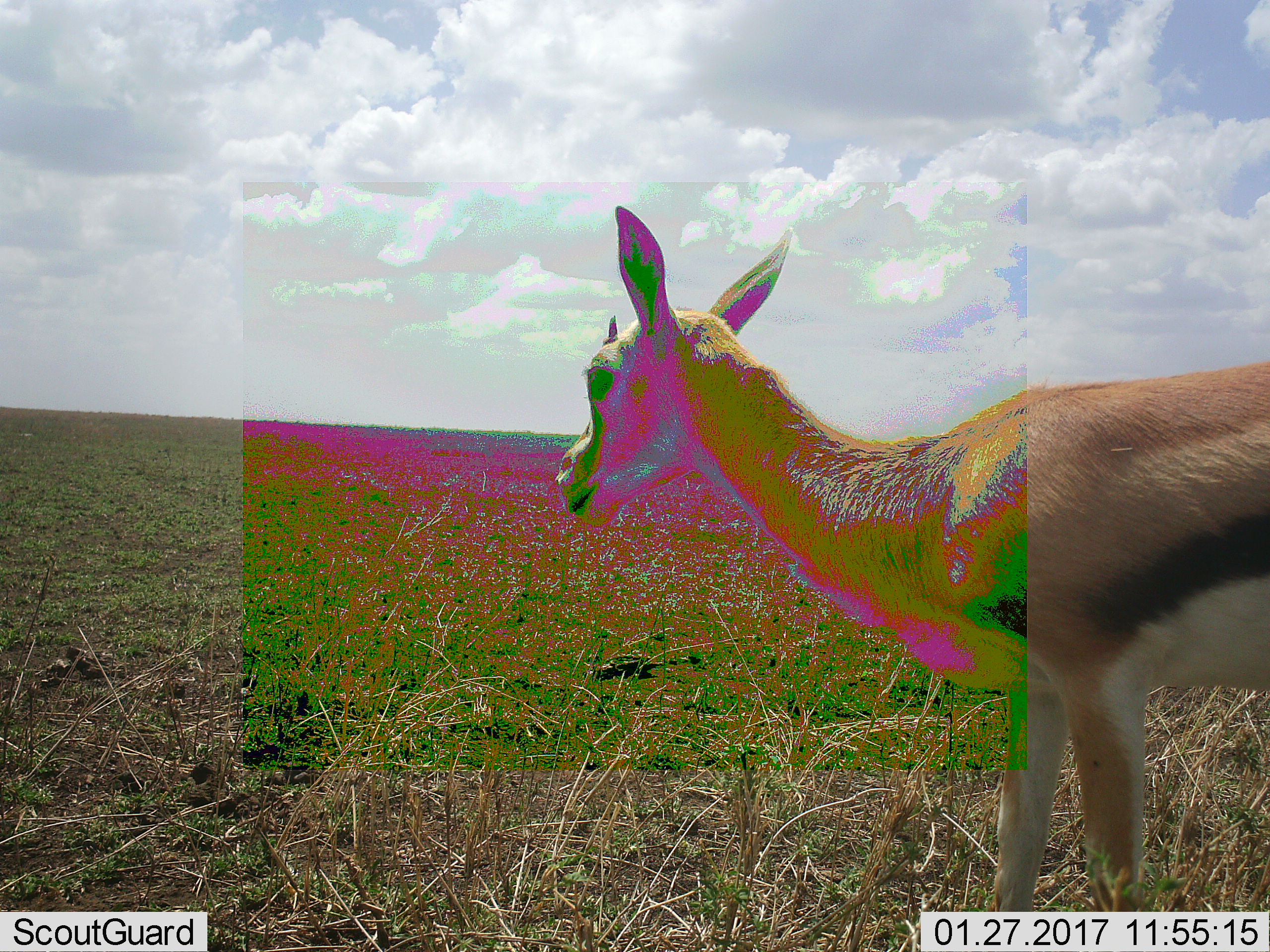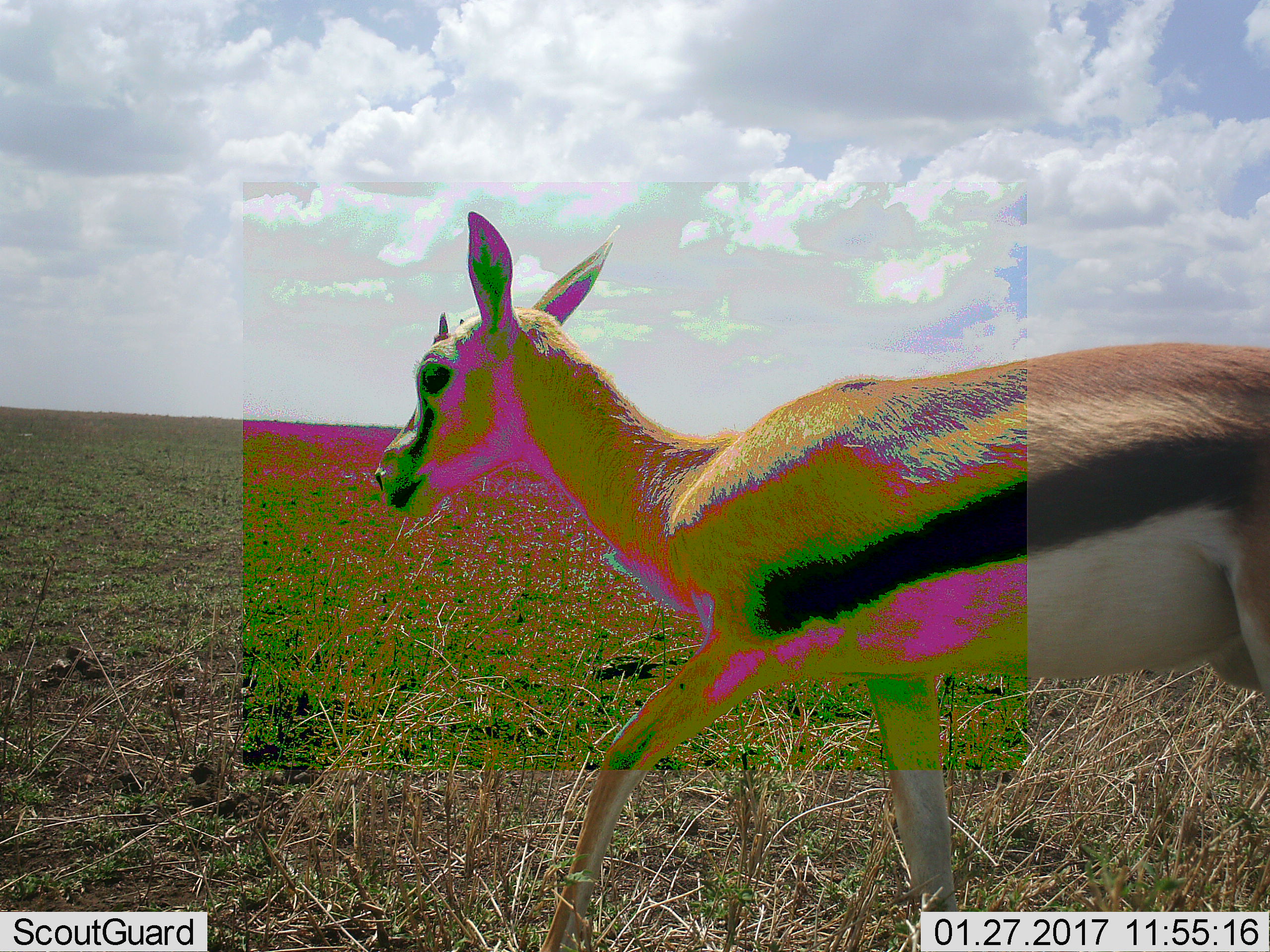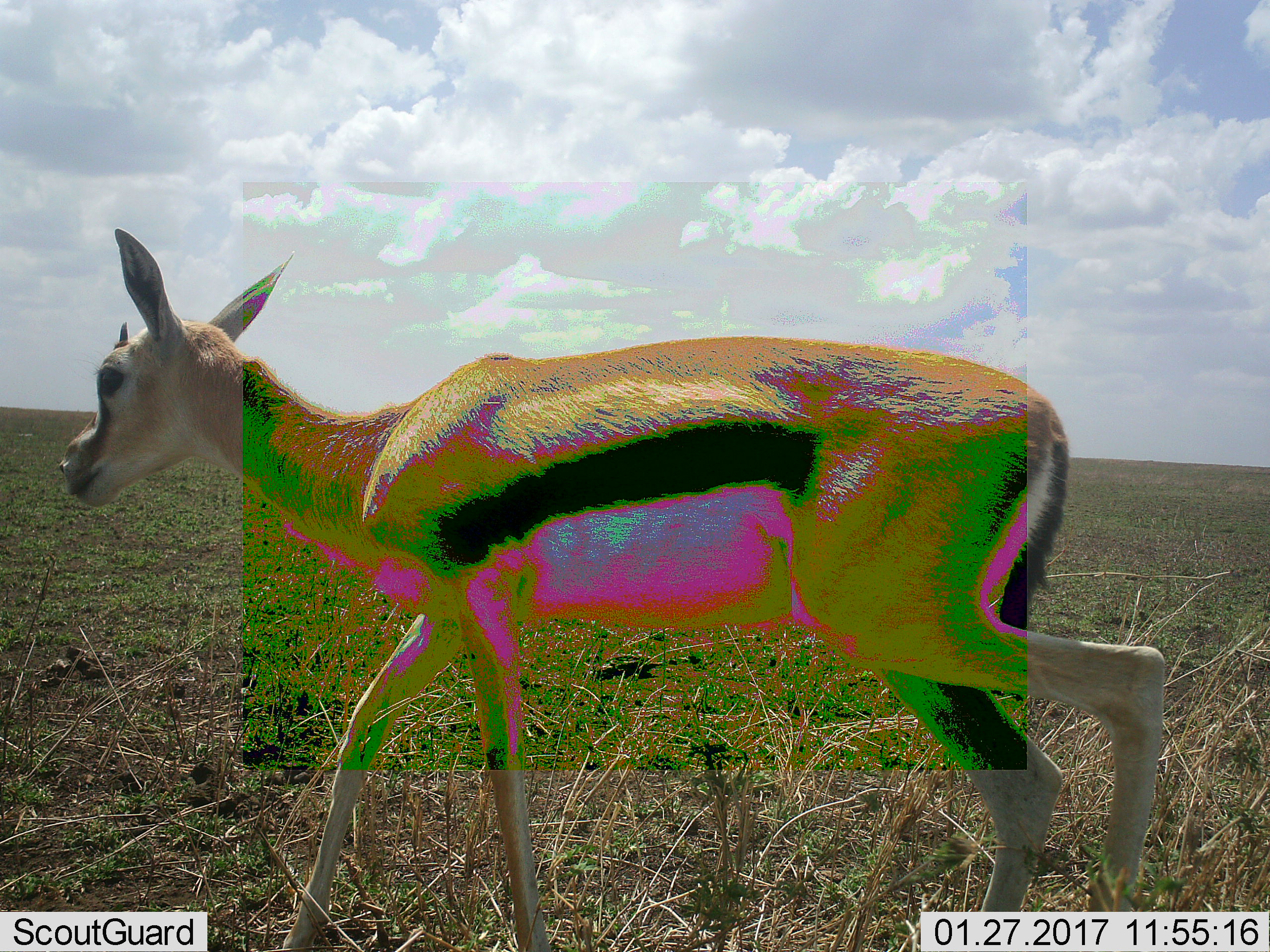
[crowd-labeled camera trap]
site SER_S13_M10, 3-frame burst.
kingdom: Animalia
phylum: Chordata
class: Mammalia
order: Artiodactyla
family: Bovidae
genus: Eudorcas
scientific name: Eudorcas thomsonii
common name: thomson's gazelle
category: gazellethomsons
Gazellethomsons (thomson's gazelle) (Eudorcas thomsonii), count 1. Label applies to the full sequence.